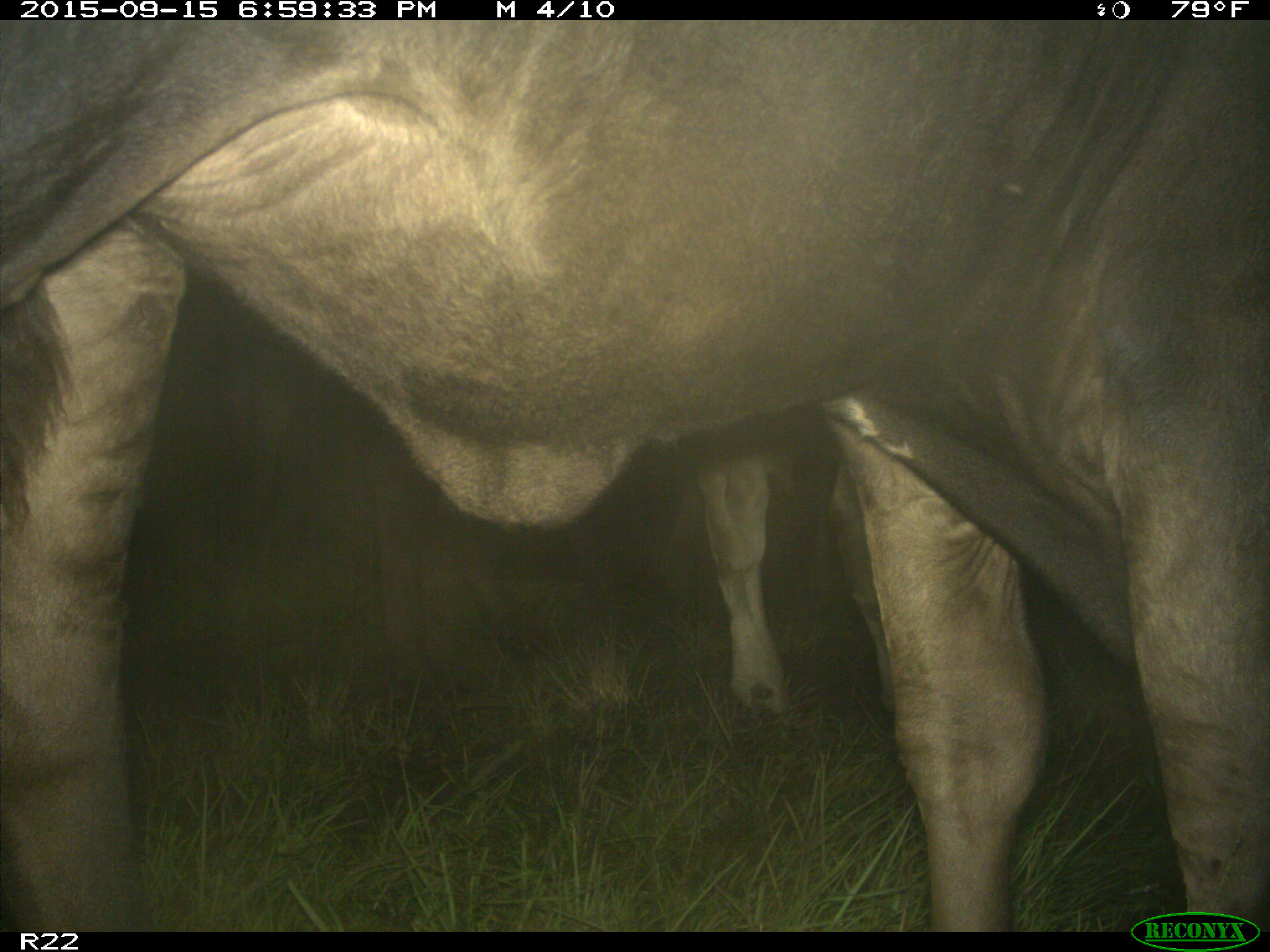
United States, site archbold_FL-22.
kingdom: Animalia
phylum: Chordata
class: Mammalia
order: Artiodactyla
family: Bovidae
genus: Bos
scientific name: Bos taurus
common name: domestic cow